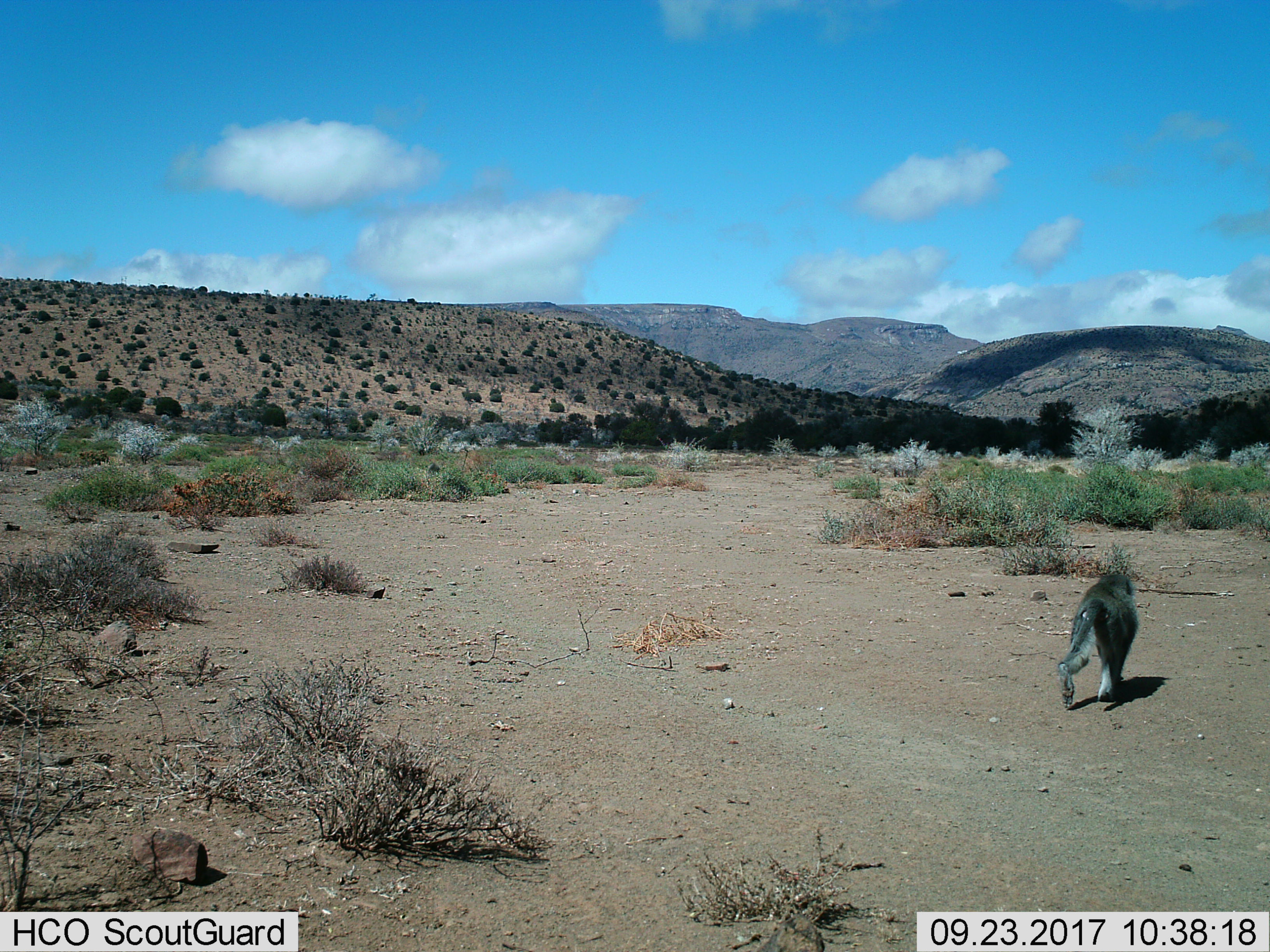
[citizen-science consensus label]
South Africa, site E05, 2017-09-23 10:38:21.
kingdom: Animalia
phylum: Chordata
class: Mammalia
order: Primates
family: Cercopithecidae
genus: Papio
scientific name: Papio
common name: baboon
Baboon (Papio), count 1. Behavior (volunteer vote fractions): standing 0%, resting 0%, moving 100%, interacting 0%. Young present (vote fraction): 0%. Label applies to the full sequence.